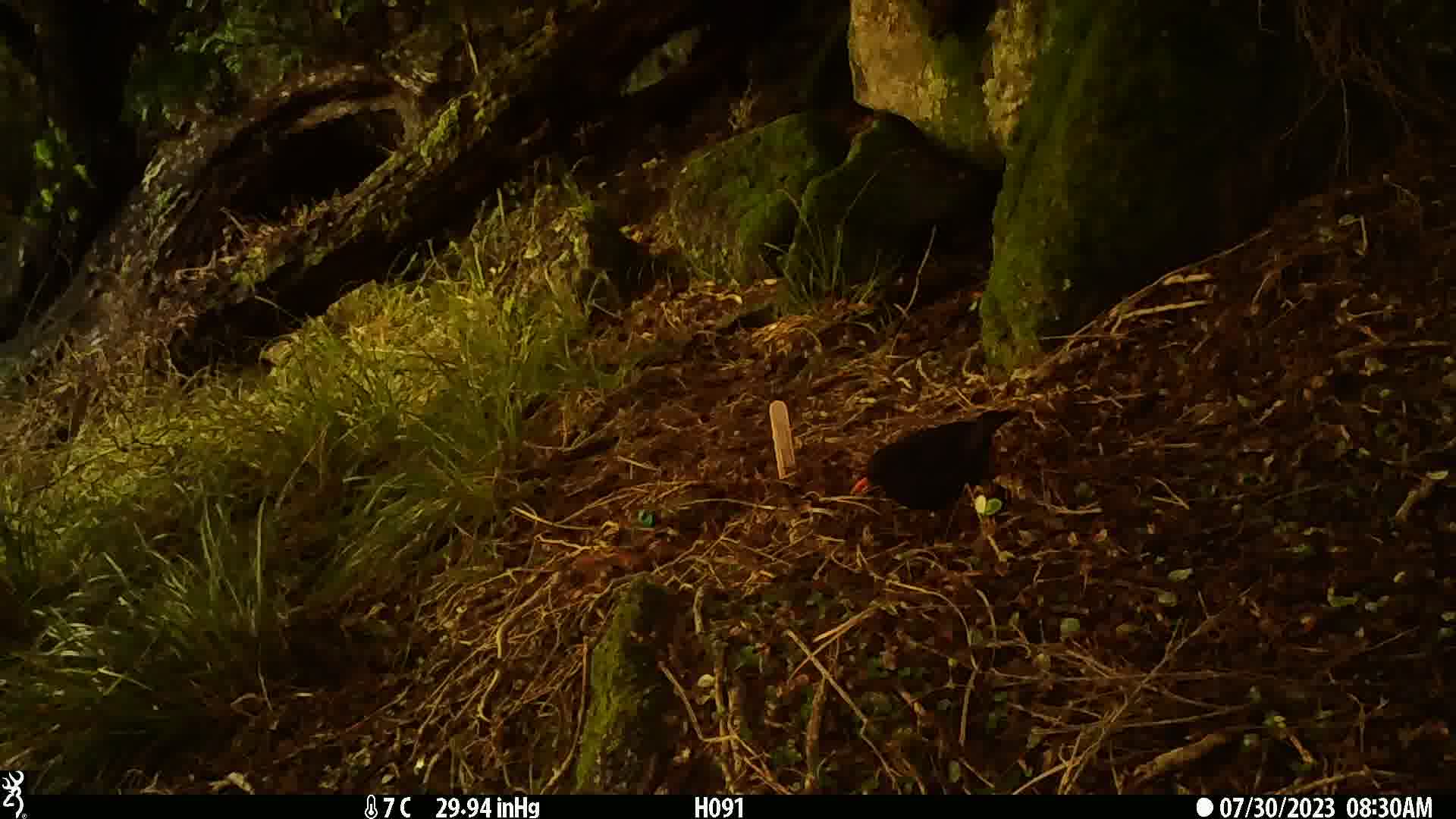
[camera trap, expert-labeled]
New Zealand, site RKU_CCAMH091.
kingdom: Animalia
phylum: Chordata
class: Aves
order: Passeriformes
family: Turdidae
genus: Turdus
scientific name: Turdus merula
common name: eurasian blackbird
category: blackbird